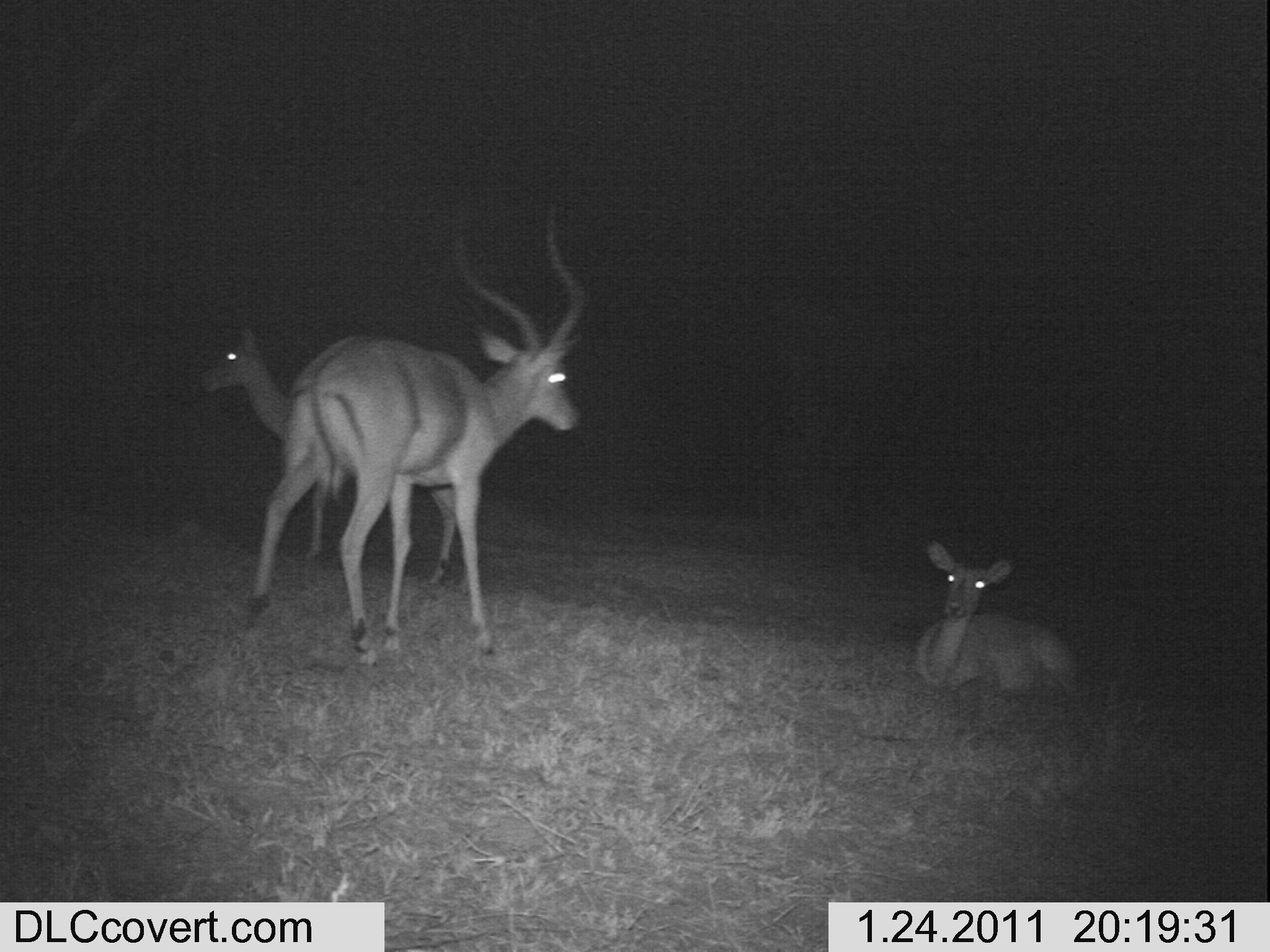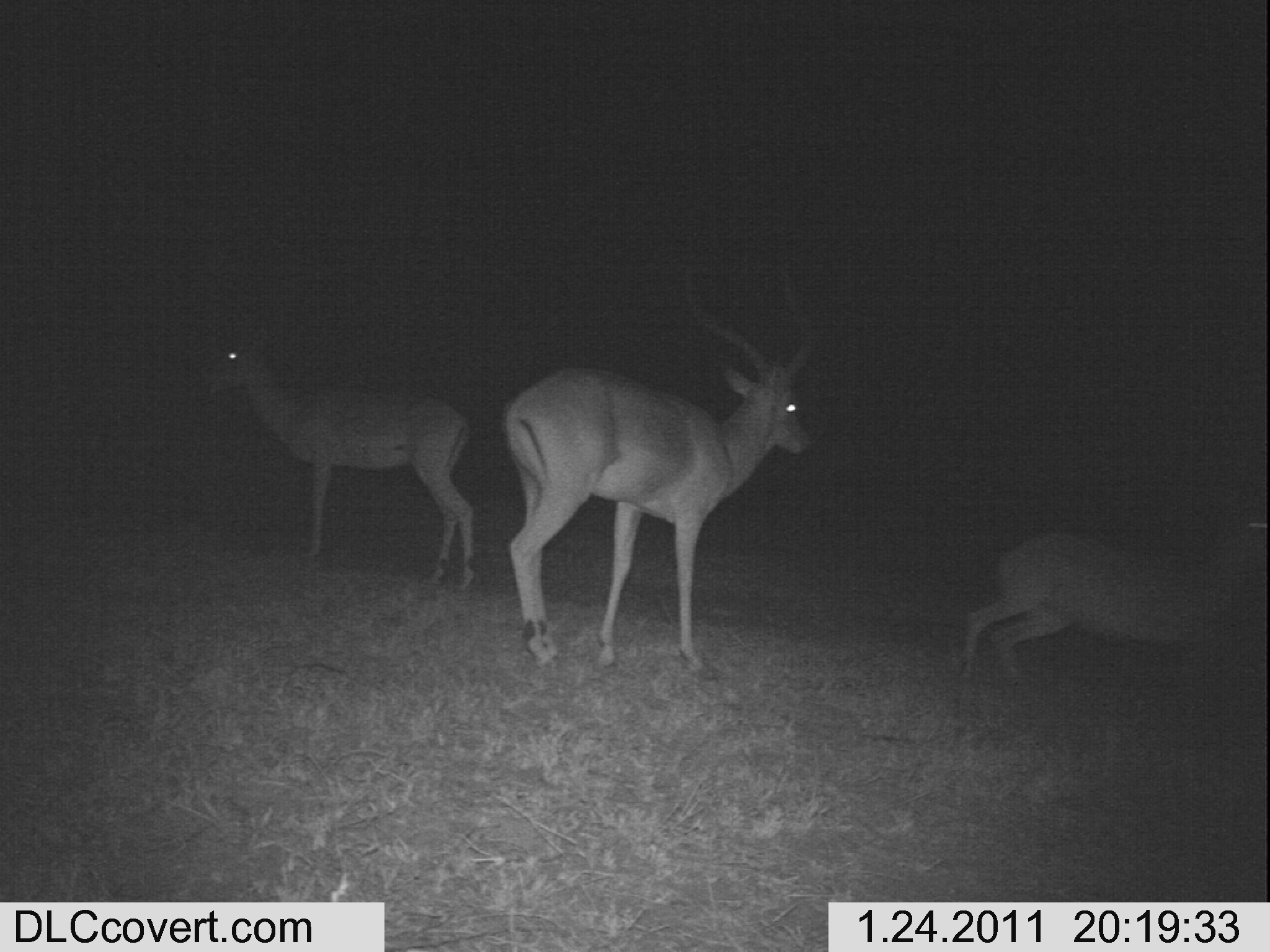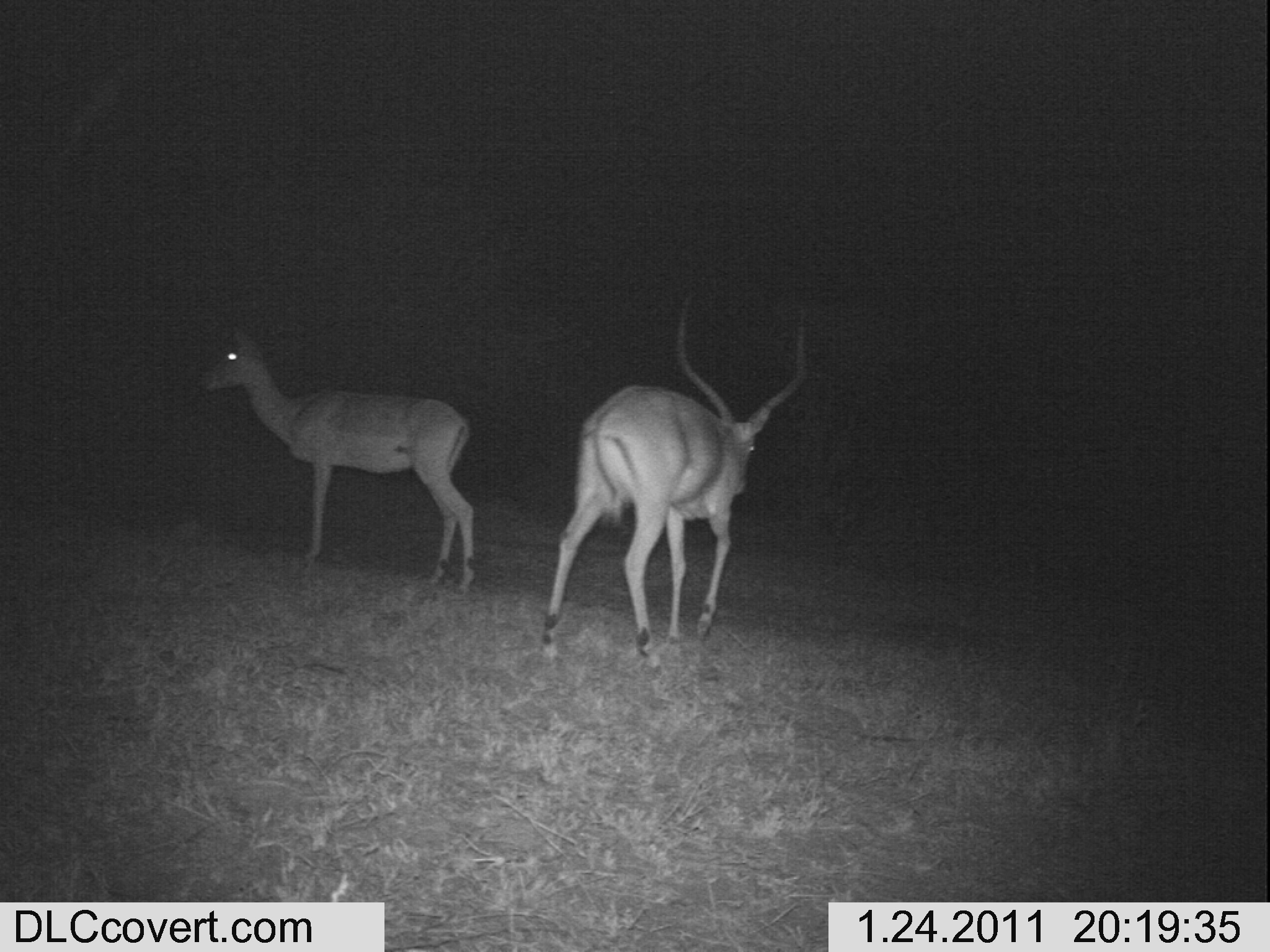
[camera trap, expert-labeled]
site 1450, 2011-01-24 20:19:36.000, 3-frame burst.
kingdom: Animalia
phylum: Chordata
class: Mammalia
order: Artiodactyla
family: Bovidae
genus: Aepyceros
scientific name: Aepyceros melampus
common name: impala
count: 3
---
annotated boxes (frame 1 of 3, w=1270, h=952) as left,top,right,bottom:
aepyceros melampus: 241,191,586,666; 187,313,484,595; 913,532,1089,712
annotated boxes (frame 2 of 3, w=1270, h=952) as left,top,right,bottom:
aepyceros melampus: 497,254,819,683; 194,314,483,592; 956,490,1270,726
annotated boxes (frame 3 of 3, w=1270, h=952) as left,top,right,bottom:
aepyceros melampus: 530,287,815,680; 195,322,479,598